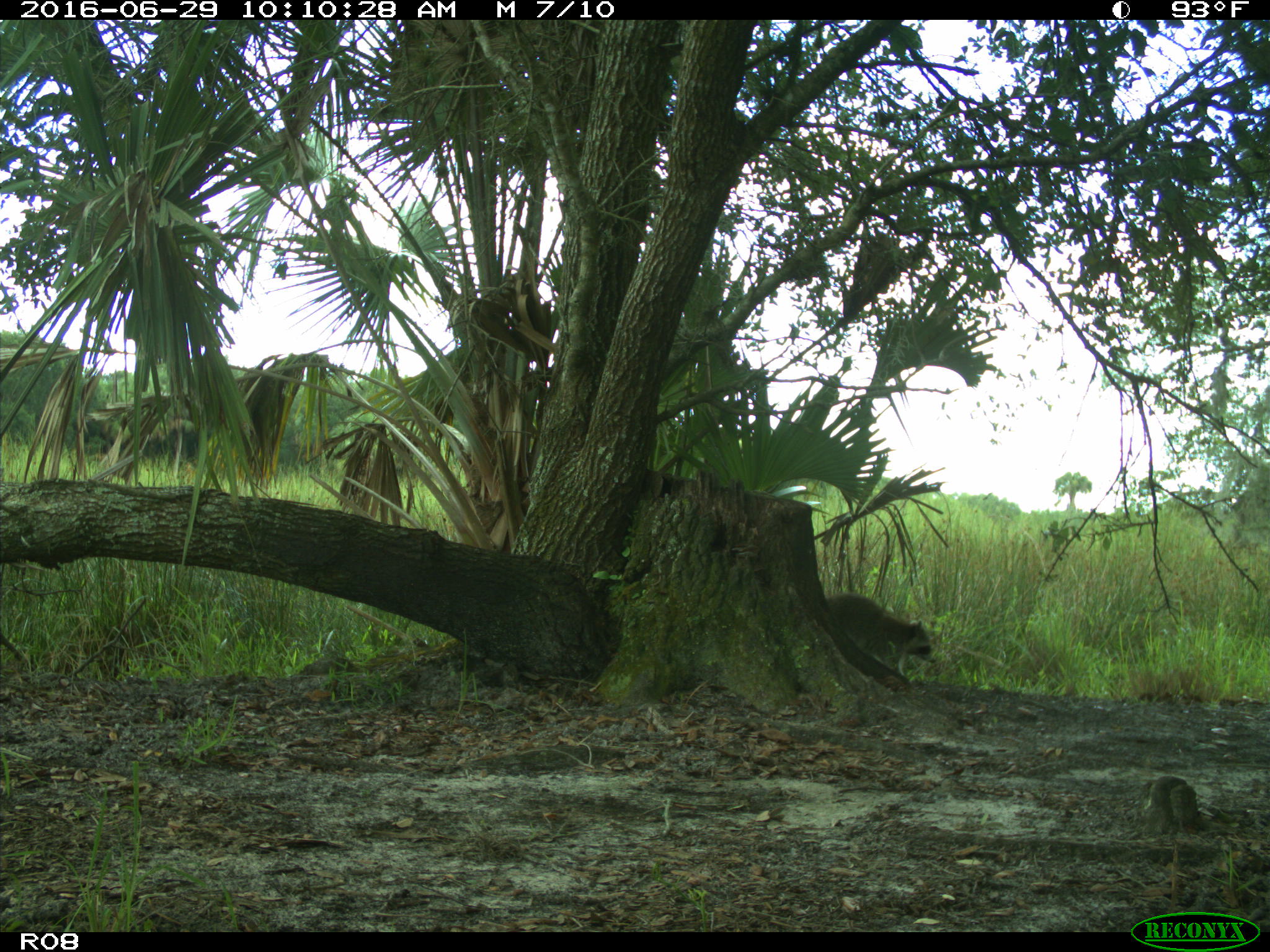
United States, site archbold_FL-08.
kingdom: Animalia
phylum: Chordata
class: Mammalia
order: Carnivora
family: Procyonidae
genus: Procyon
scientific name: Procyon lotor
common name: common raccoon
Procyon lotor (common raccoon).